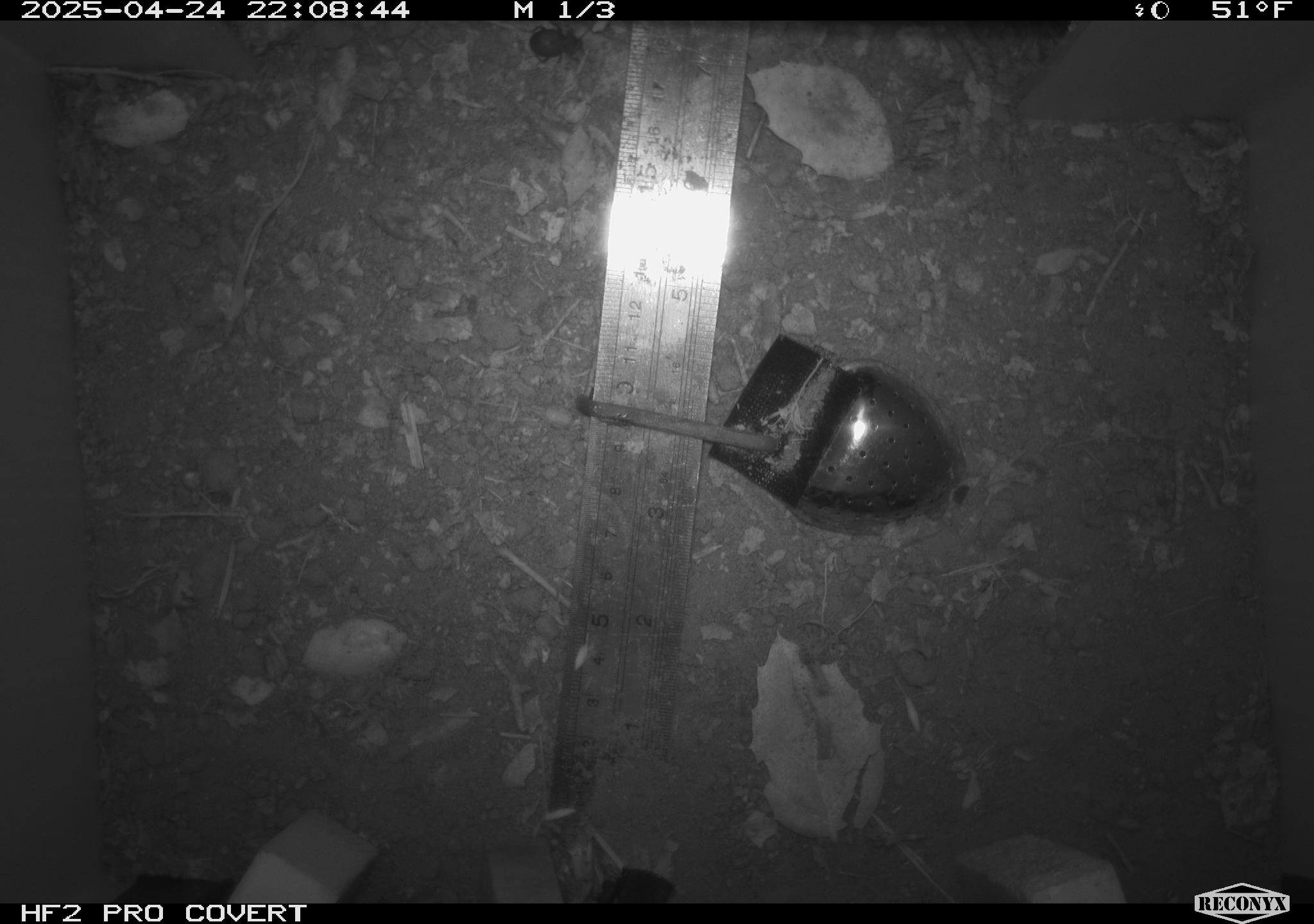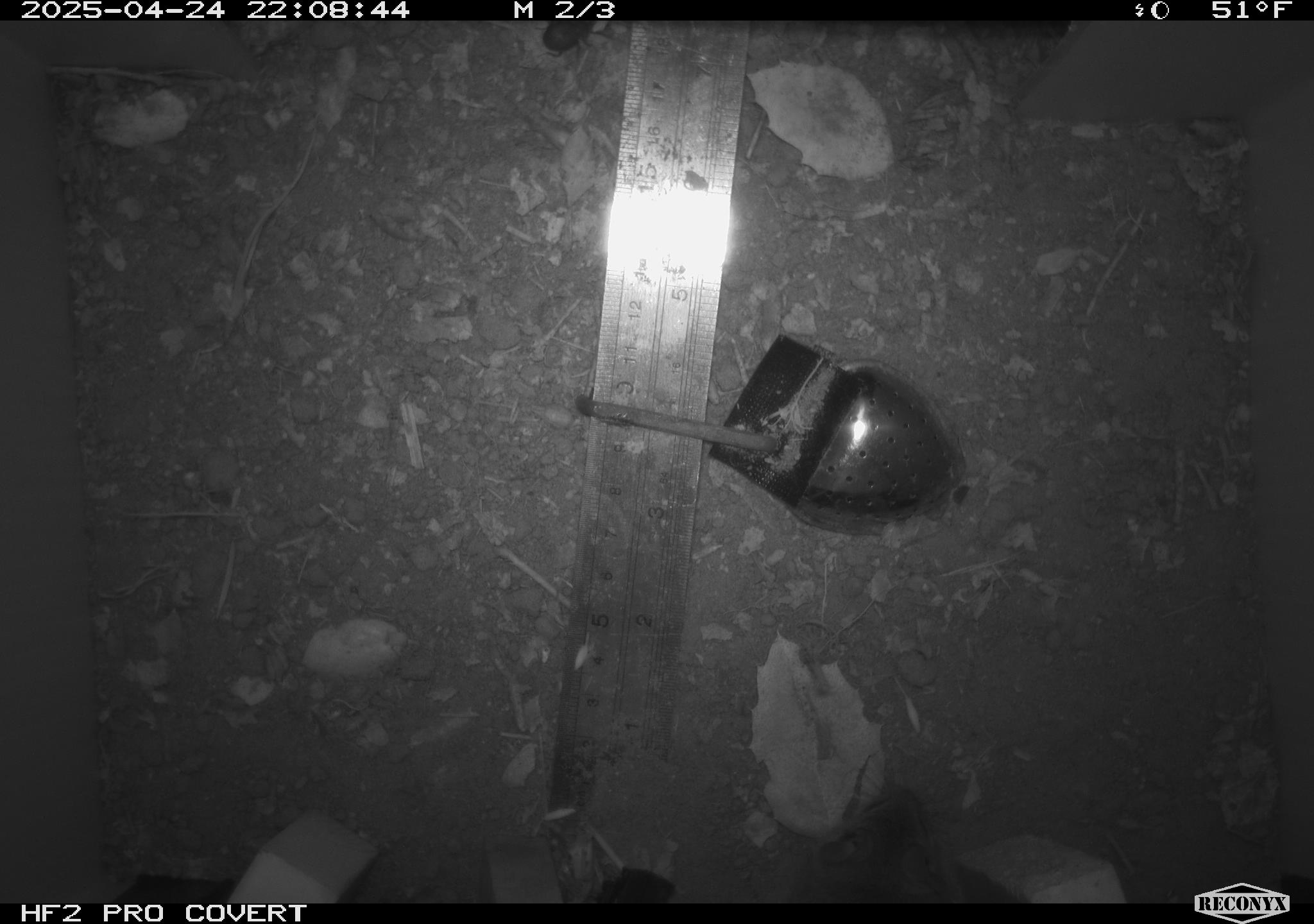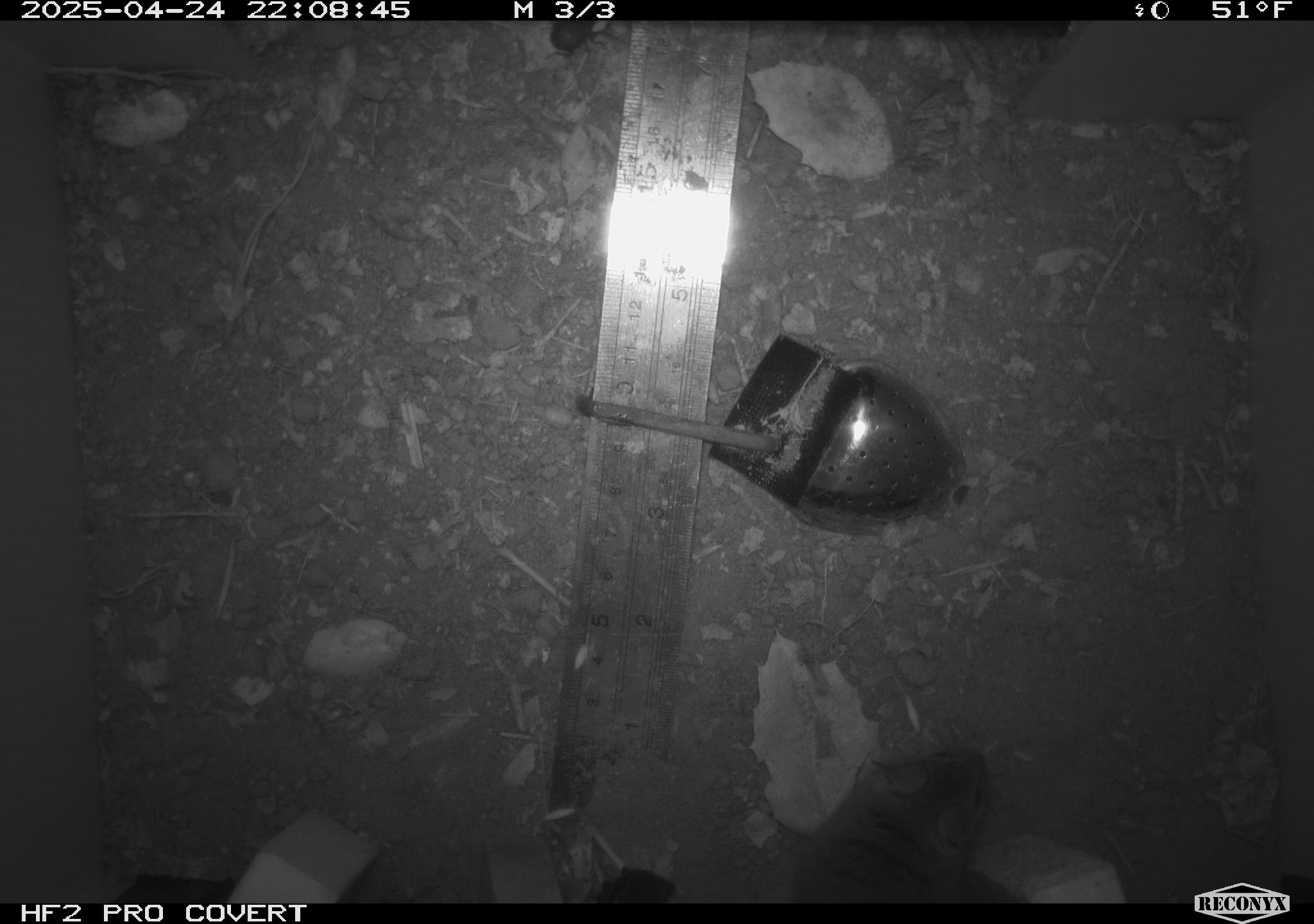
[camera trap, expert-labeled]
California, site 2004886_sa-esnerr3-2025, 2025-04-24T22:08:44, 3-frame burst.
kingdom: Animalia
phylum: Chordata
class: Mammalia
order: Rodentia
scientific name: Rodentia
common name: rodent